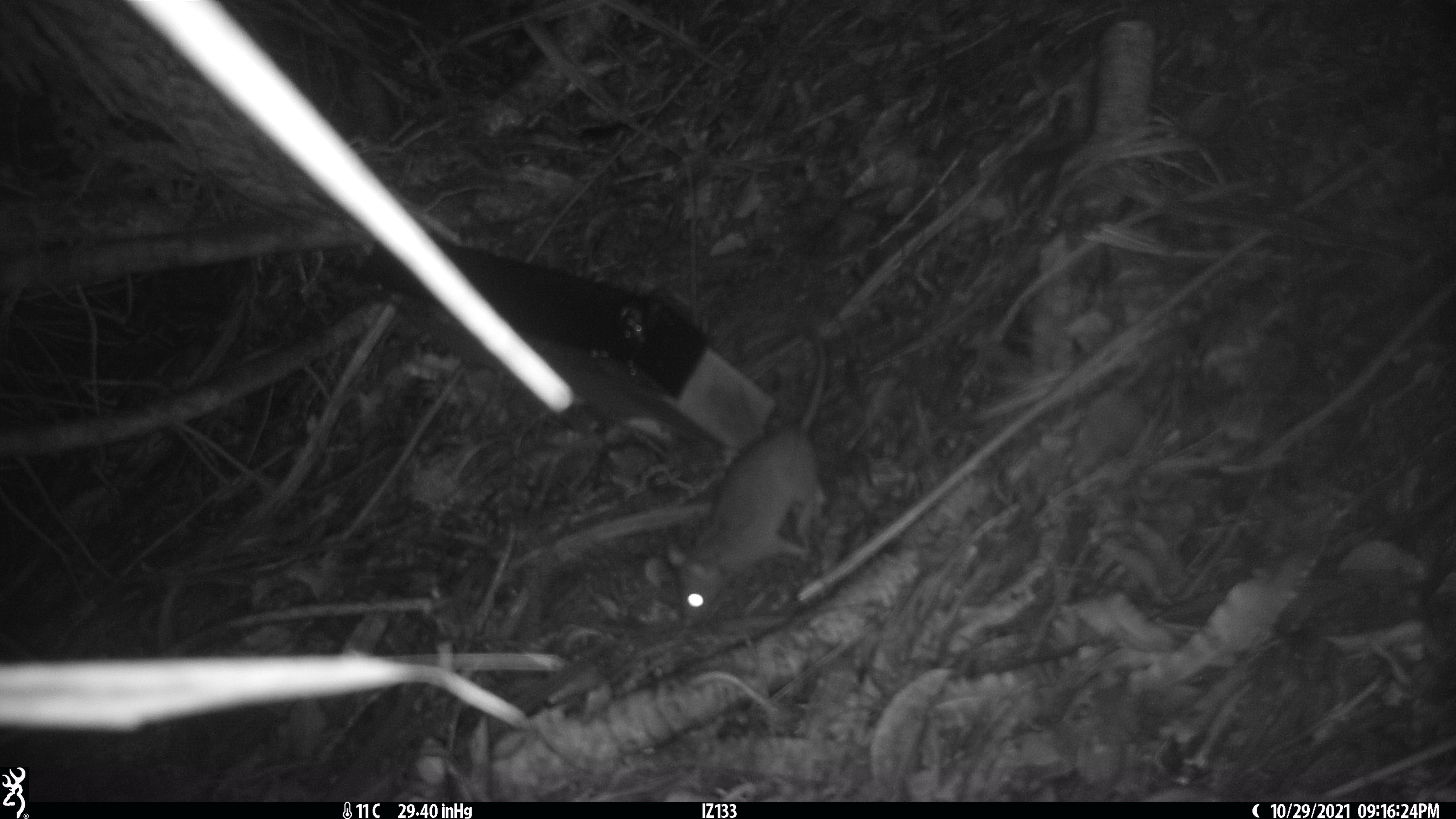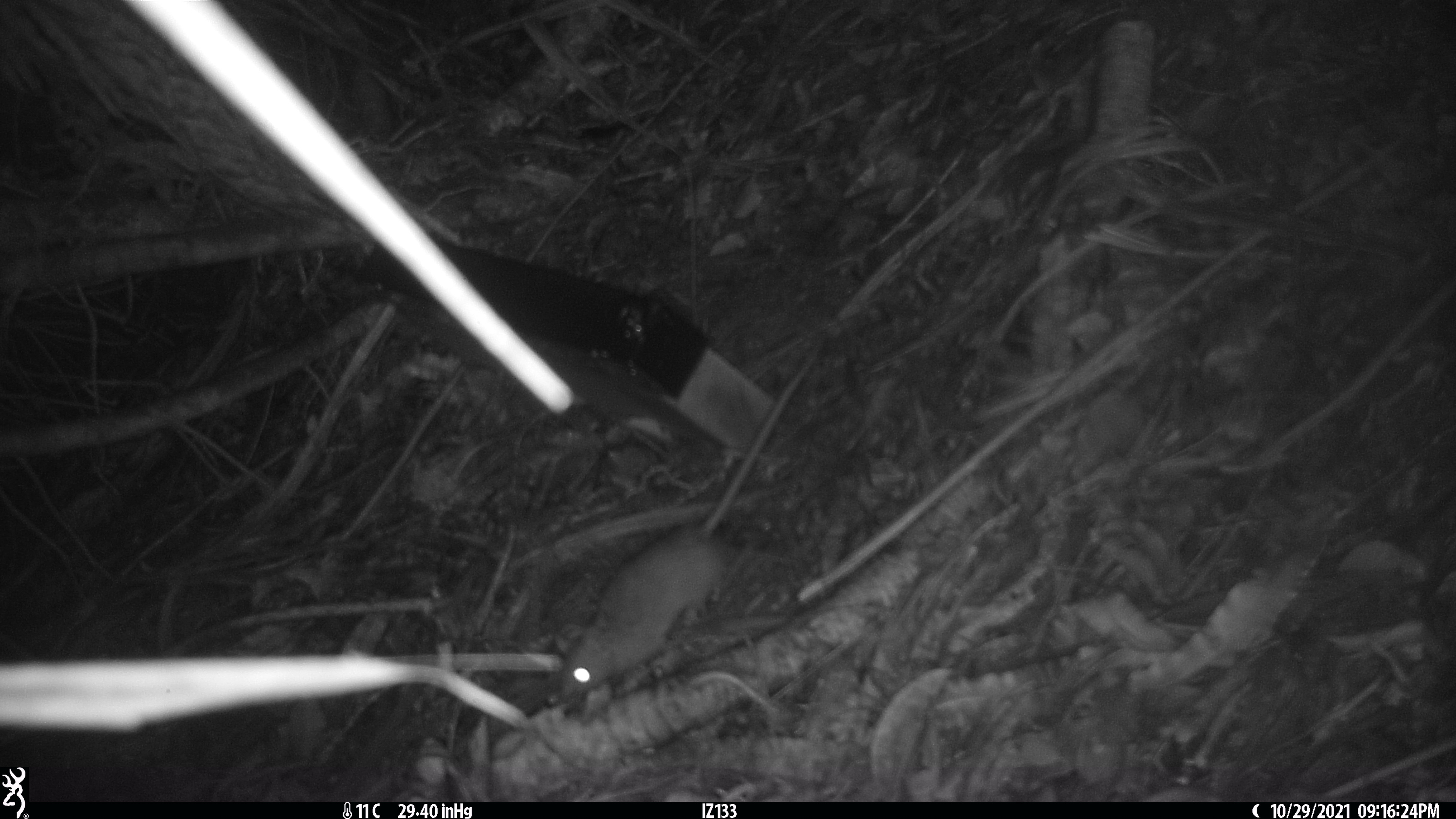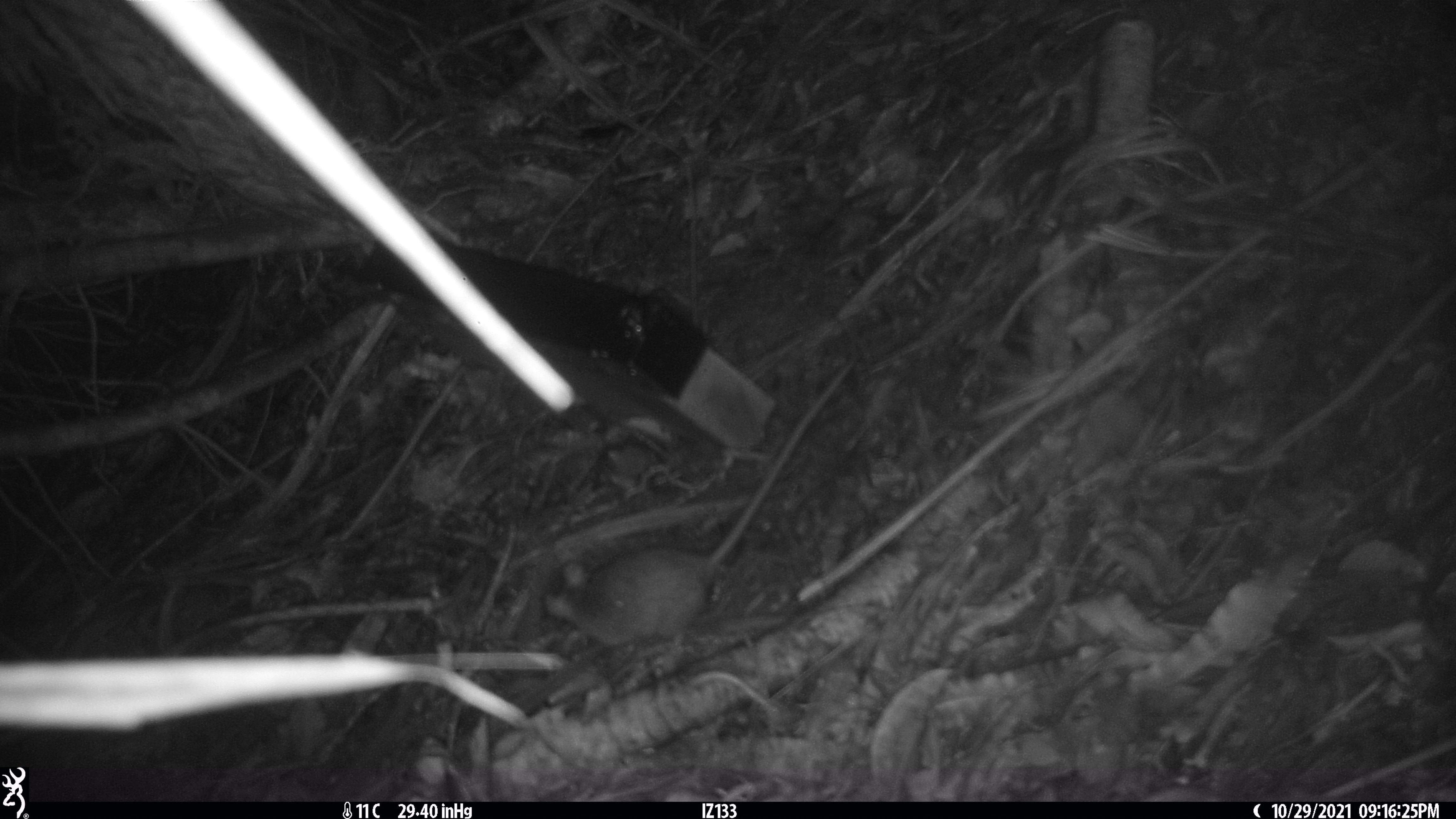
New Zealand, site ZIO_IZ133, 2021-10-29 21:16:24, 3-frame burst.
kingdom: Animalia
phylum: Chordata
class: Mammalia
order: Rodentia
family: Muridae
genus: Rattus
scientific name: Rattus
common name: rat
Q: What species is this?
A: Rat (Rattus).